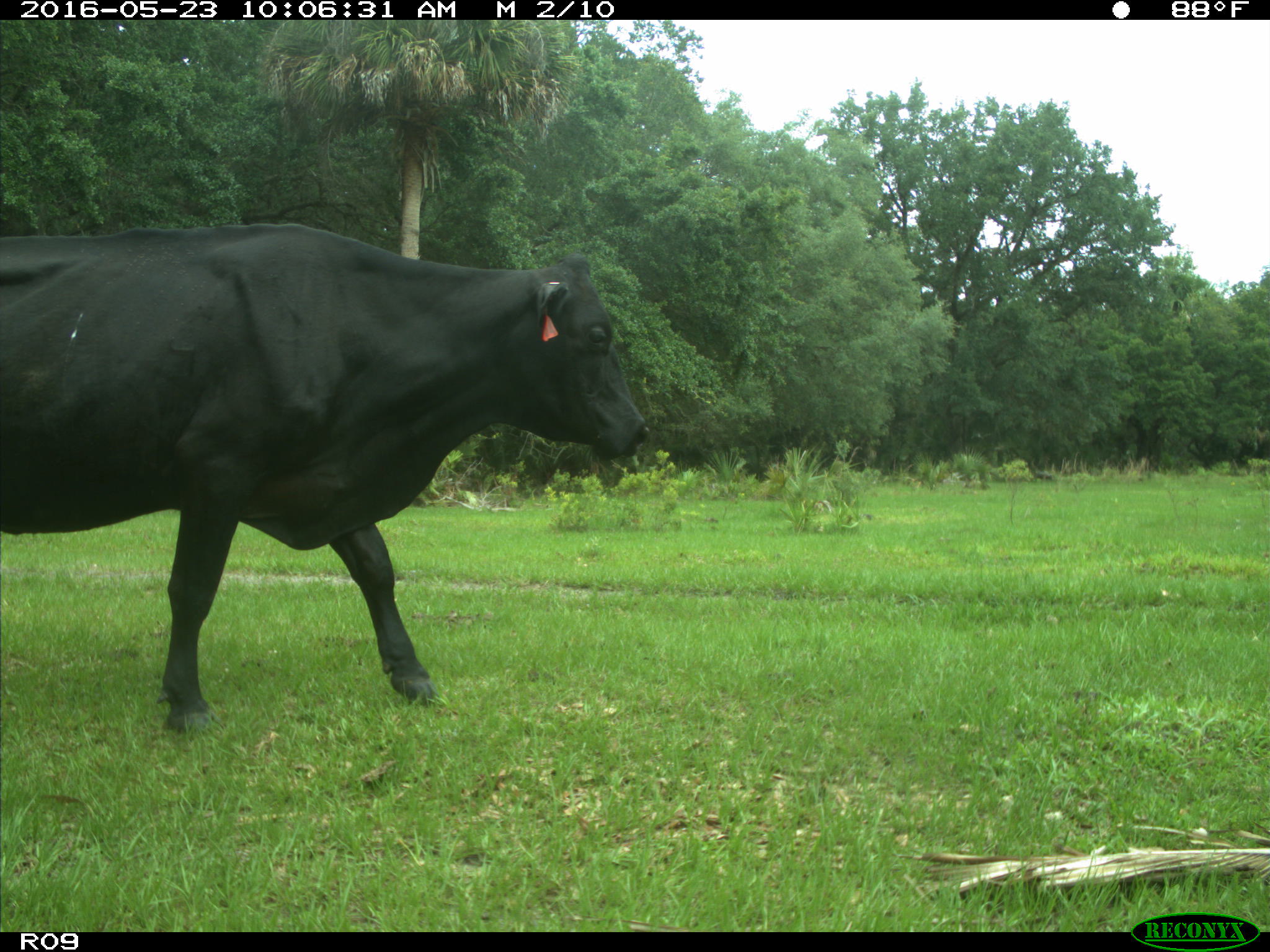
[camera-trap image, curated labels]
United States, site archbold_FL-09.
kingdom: Animalia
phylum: Chordata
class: Mammalia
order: Artiodactyla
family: Bovidae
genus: Bos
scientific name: Bos taurus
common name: domestic cow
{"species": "Bos taurus (domestic cow)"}